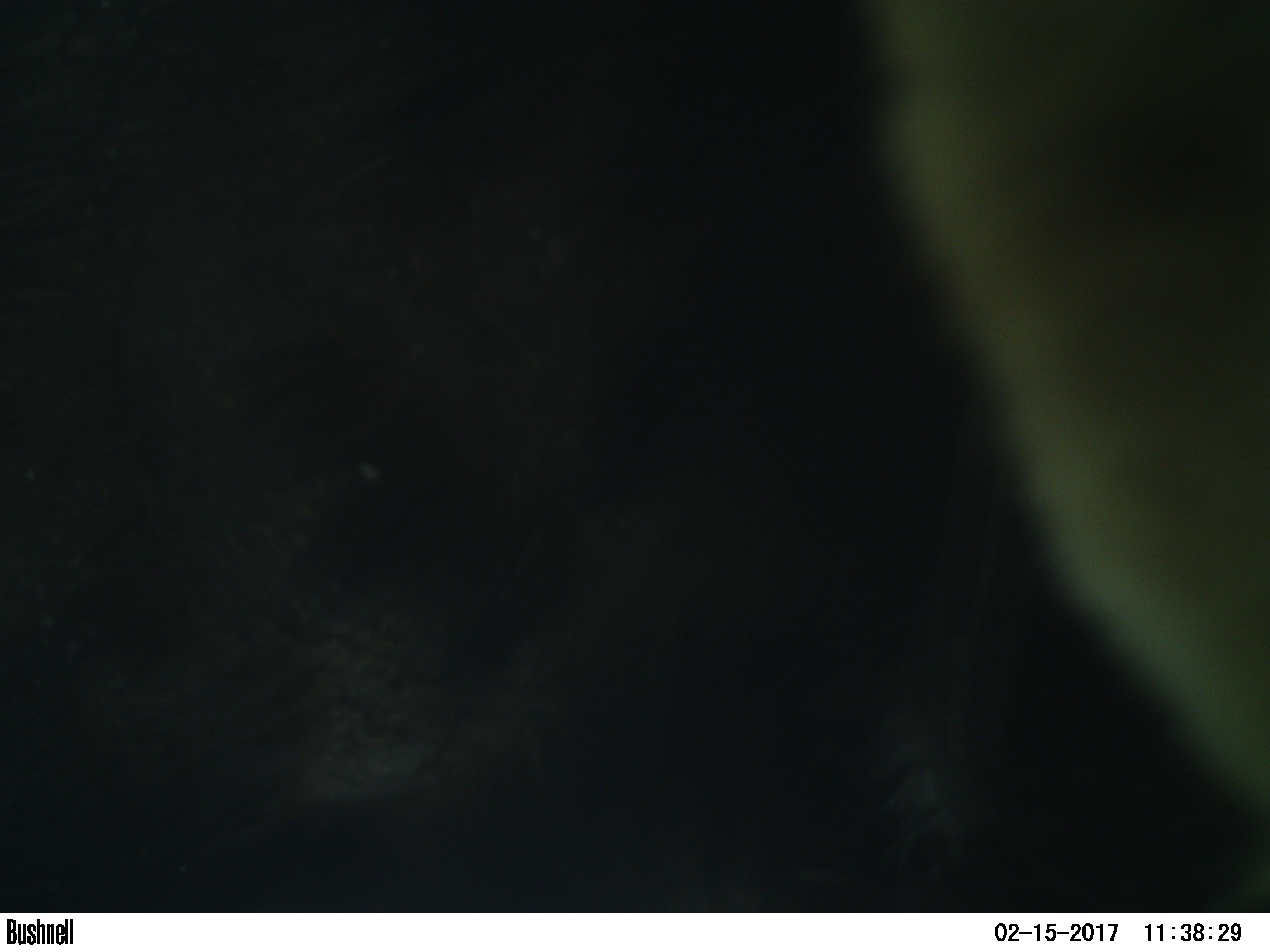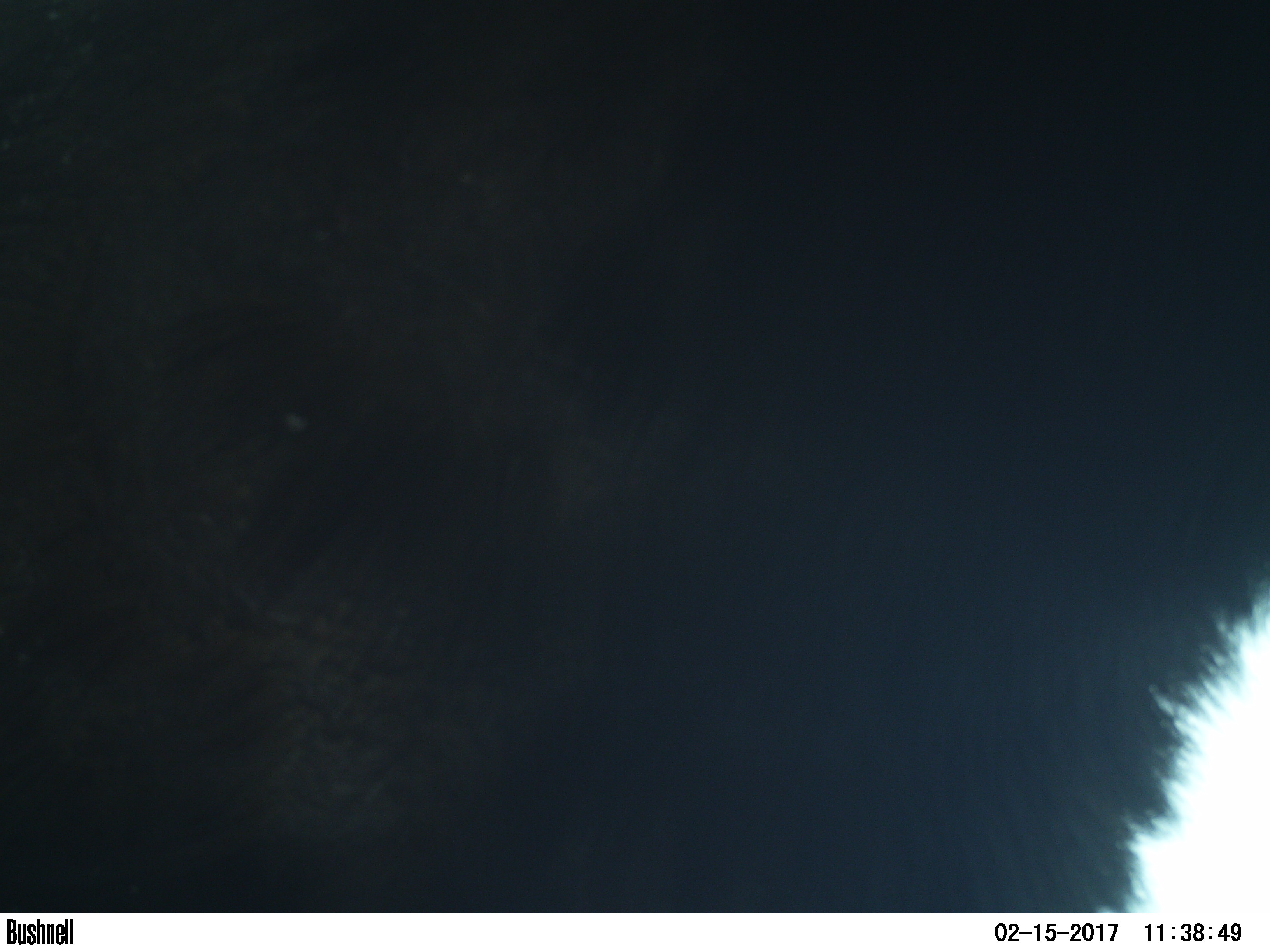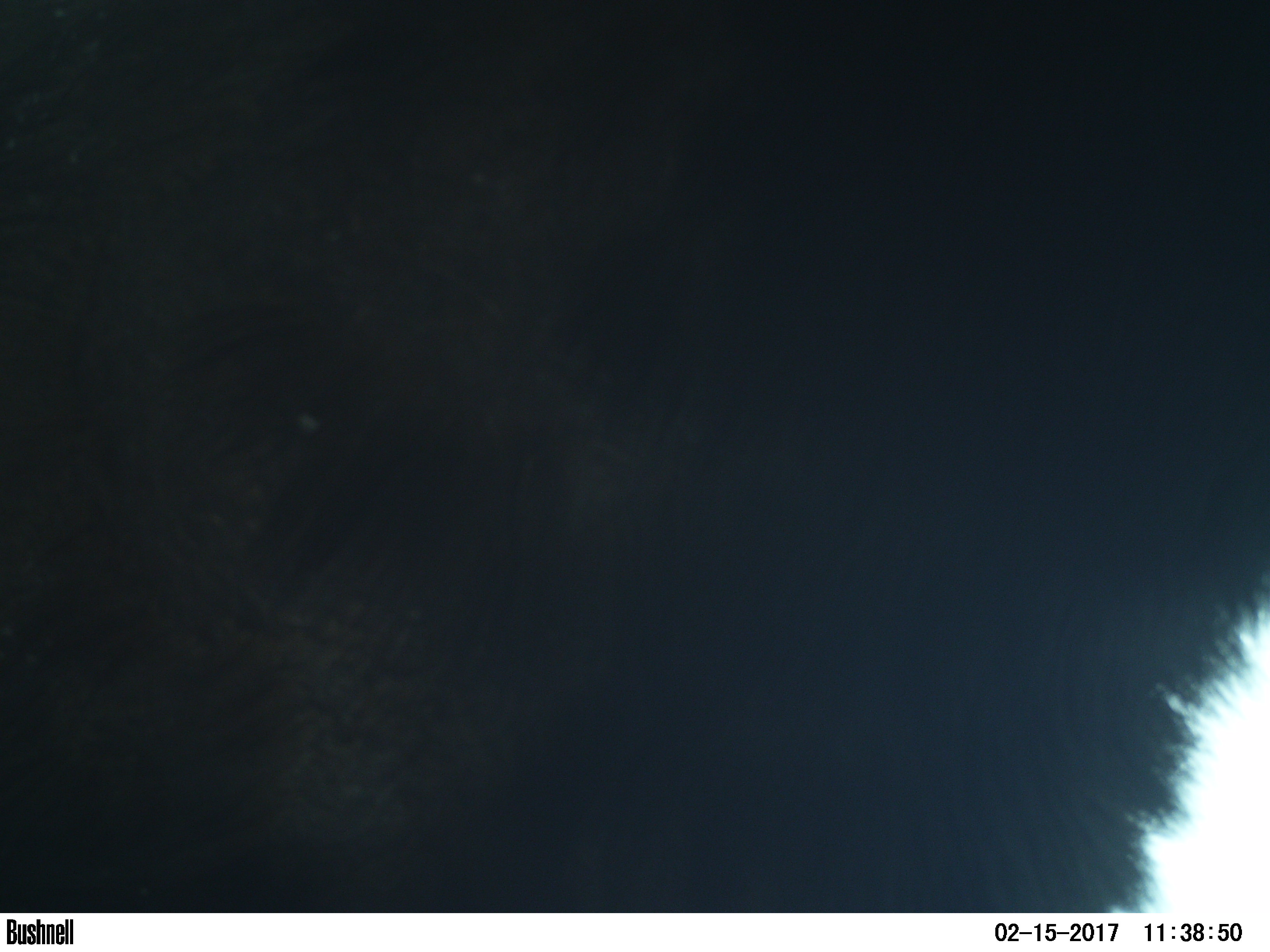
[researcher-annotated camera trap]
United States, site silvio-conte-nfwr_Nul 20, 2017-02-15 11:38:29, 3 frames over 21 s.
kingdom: Animalia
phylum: Chordata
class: Mammalia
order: Artiodactyla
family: Cervidae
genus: Alces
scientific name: Alces alces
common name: moose